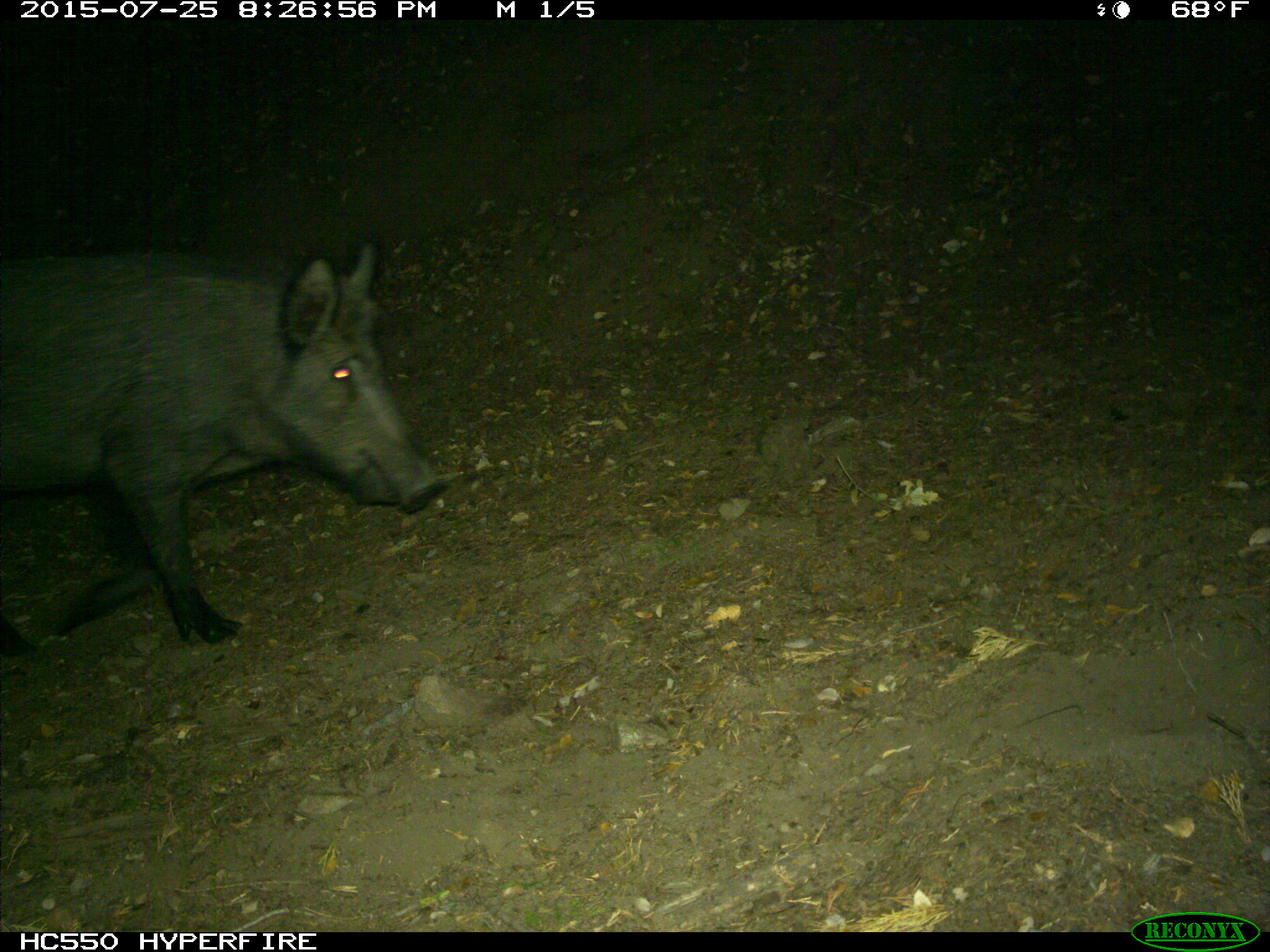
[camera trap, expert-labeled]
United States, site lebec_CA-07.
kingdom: Animalia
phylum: Chordata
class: Mammalia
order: Artiodactyla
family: Suidae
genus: Sus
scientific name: Sus scrofa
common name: wild boar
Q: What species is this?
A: Sus scrofa (wild boar).